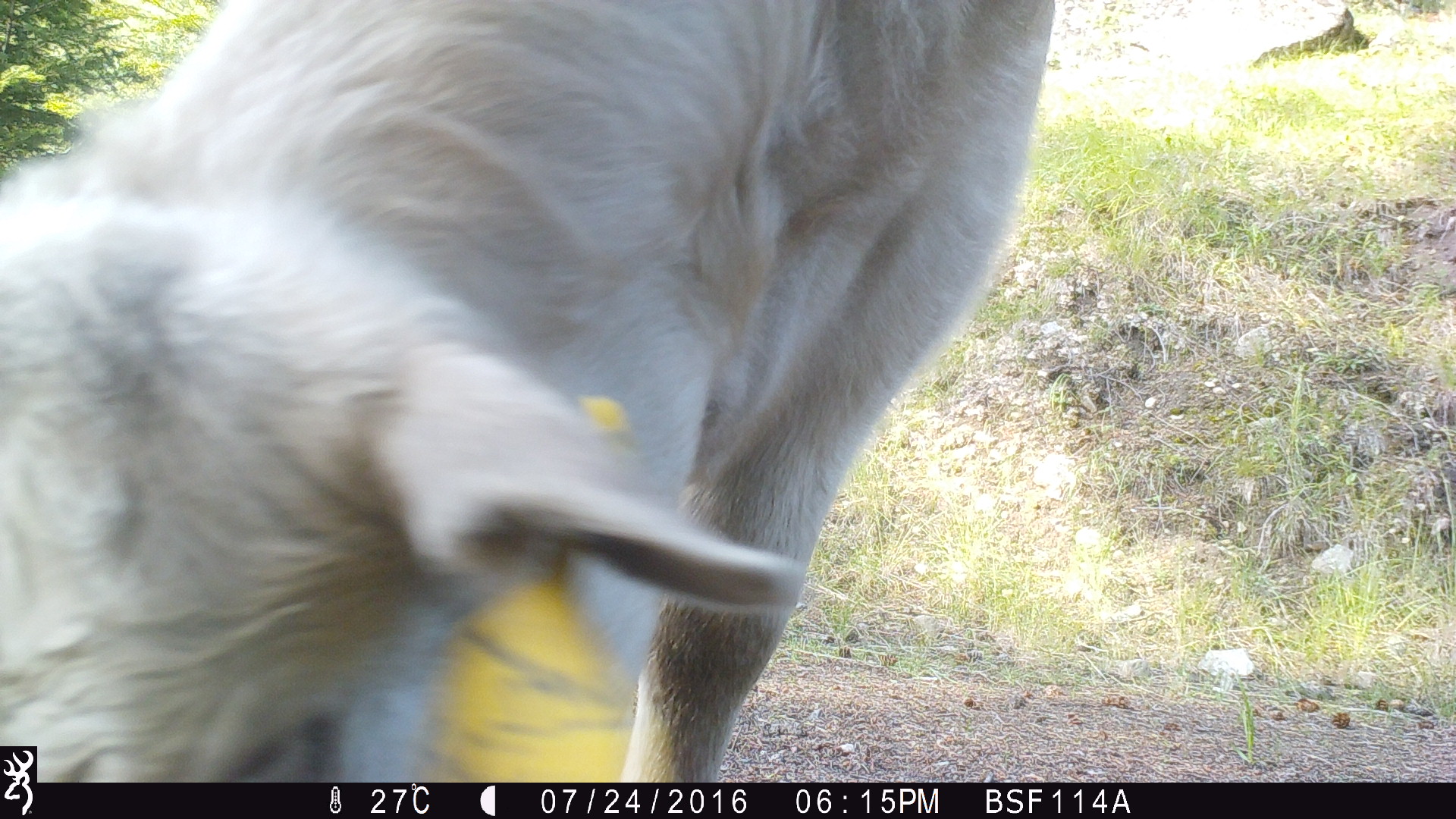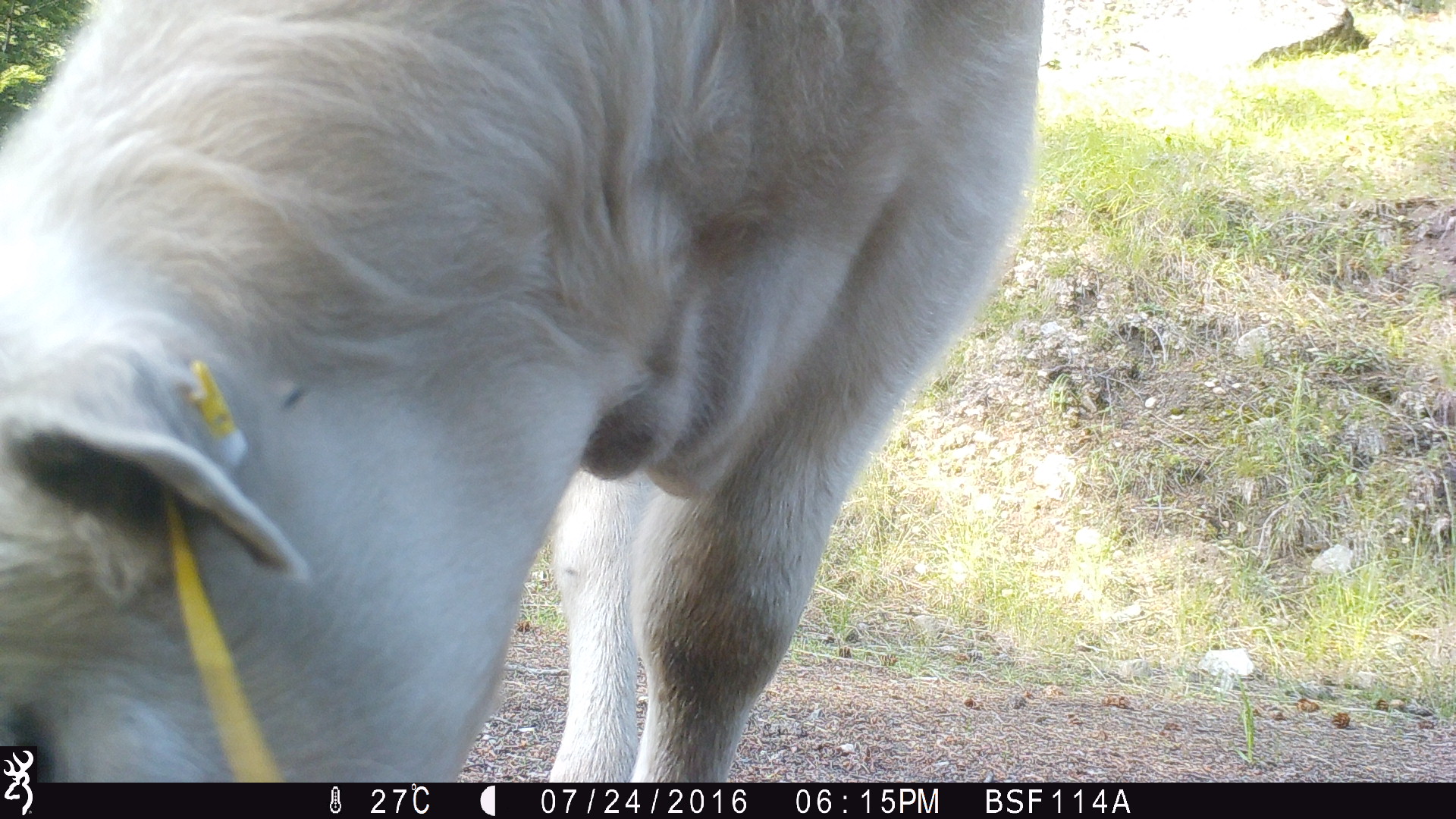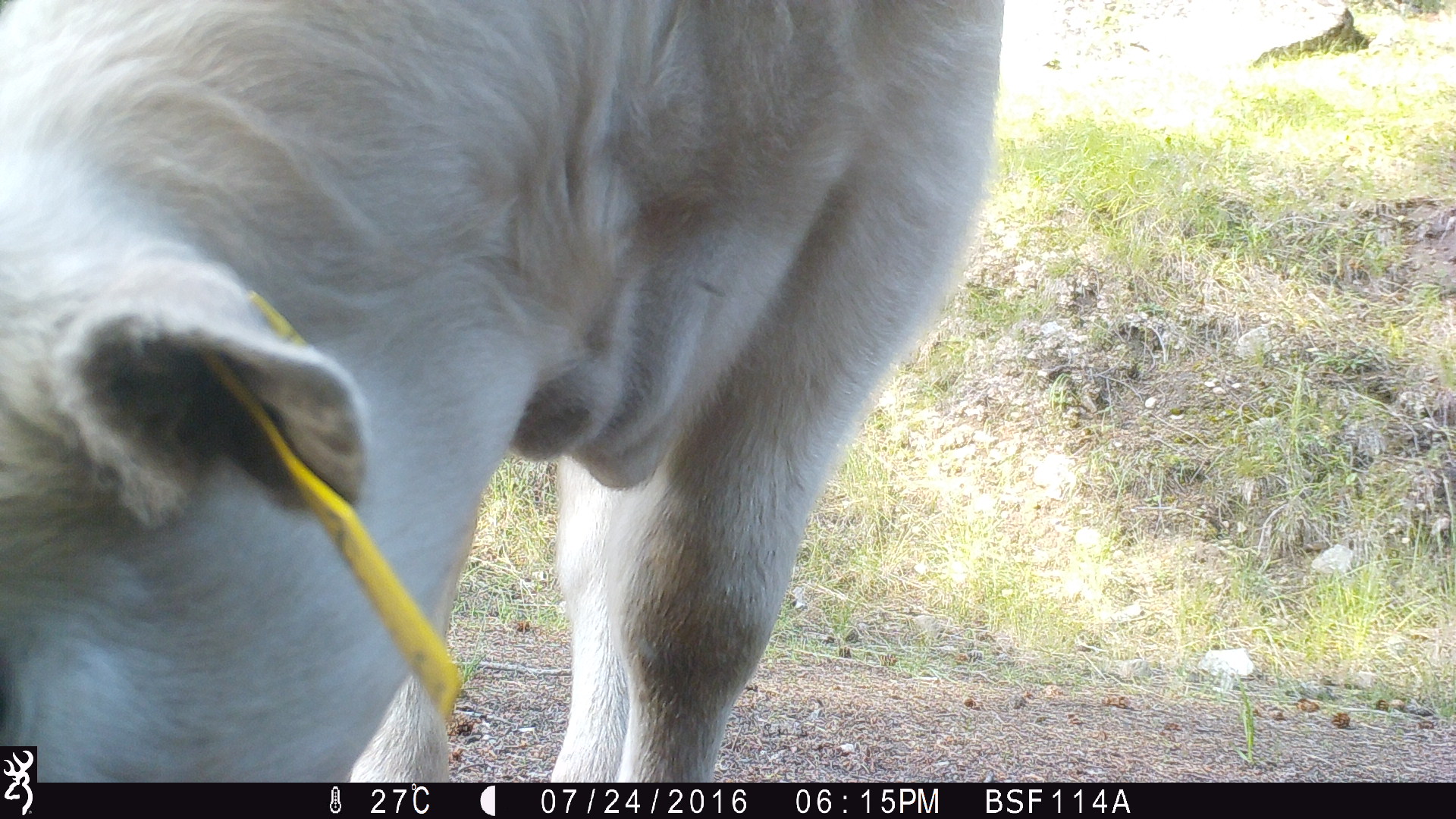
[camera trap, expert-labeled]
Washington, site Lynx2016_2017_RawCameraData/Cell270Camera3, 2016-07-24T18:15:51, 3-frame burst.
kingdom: Animalia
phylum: Chordata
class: Mammalia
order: Artiodactyla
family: Bovidae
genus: Bos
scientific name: Bos taurus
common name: domestic cattle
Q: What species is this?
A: Domestic cattle (Bos taurus).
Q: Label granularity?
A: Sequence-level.